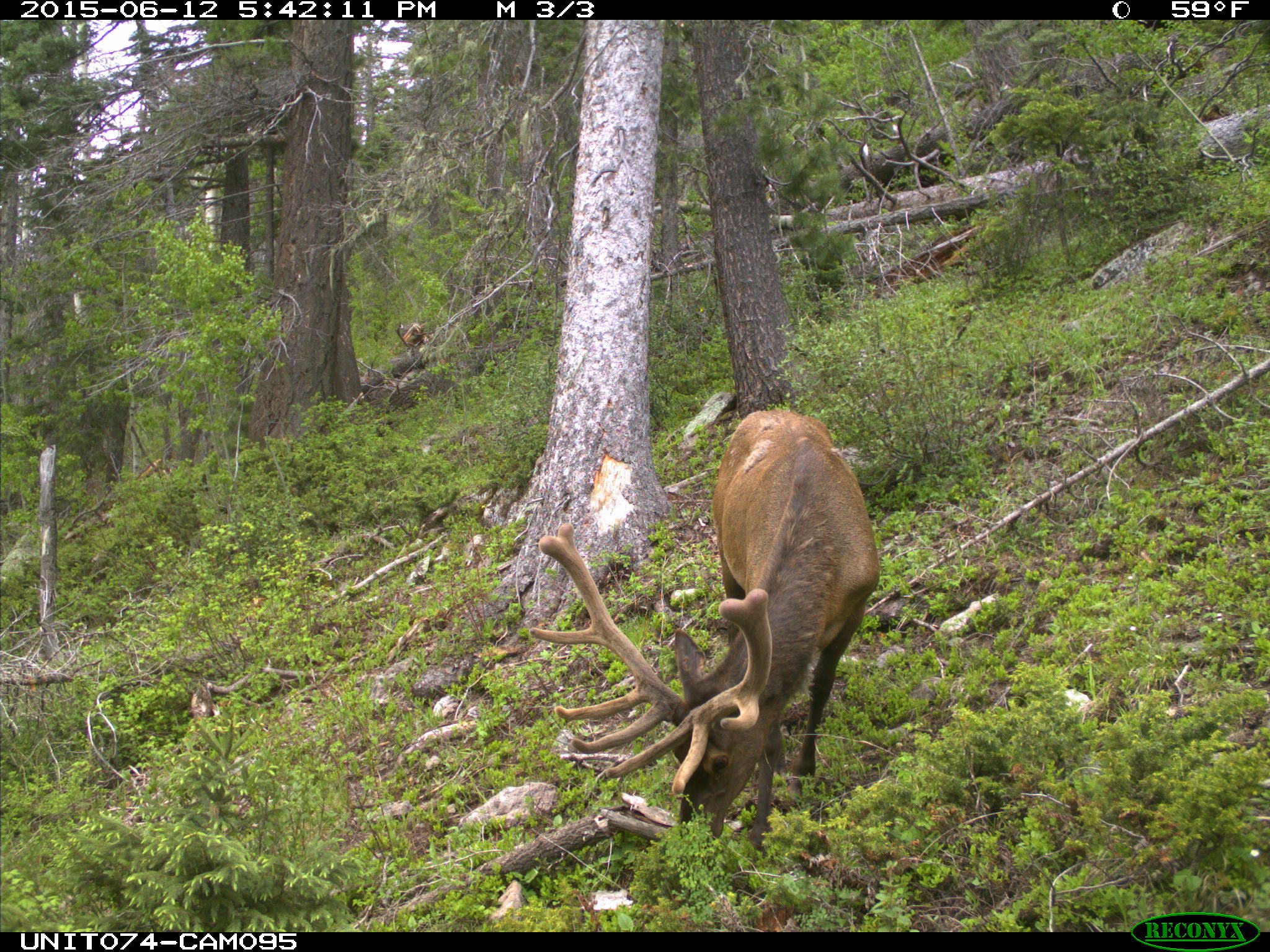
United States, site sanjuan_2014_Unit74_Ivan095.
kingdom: Animalia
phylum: Chordata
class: Mammalia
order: Artiodactyla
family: Cervidae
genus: Cervus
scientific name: Cervus elaphus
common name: red deer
Cervus elaphus (red deer).